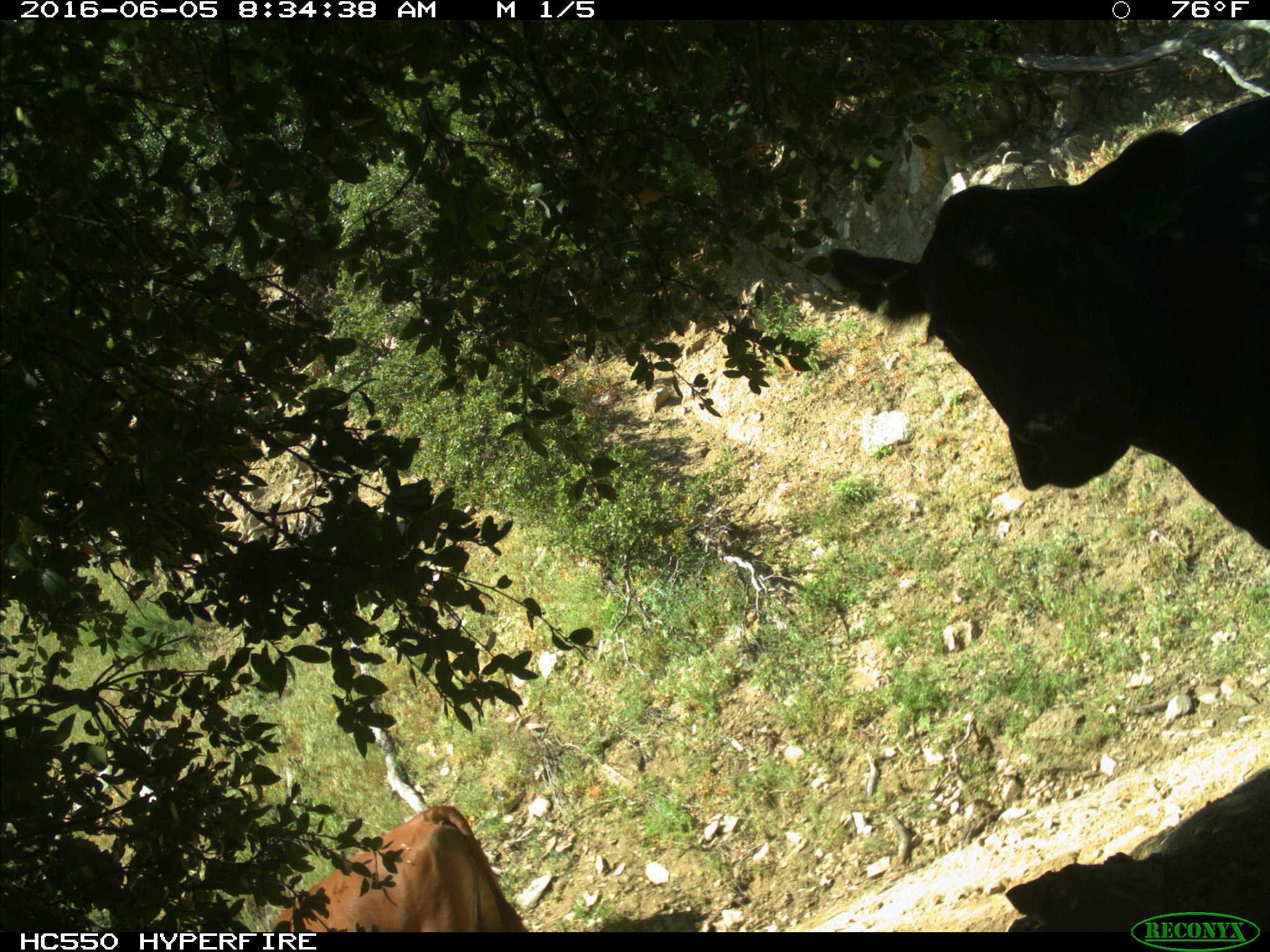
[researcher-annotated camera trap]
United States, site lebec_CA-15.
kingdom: Animalia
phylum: Chordata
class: Mammalia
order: Artiodactyla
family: Bovidae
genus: Bos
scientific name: Bos taurus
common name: domestic cow